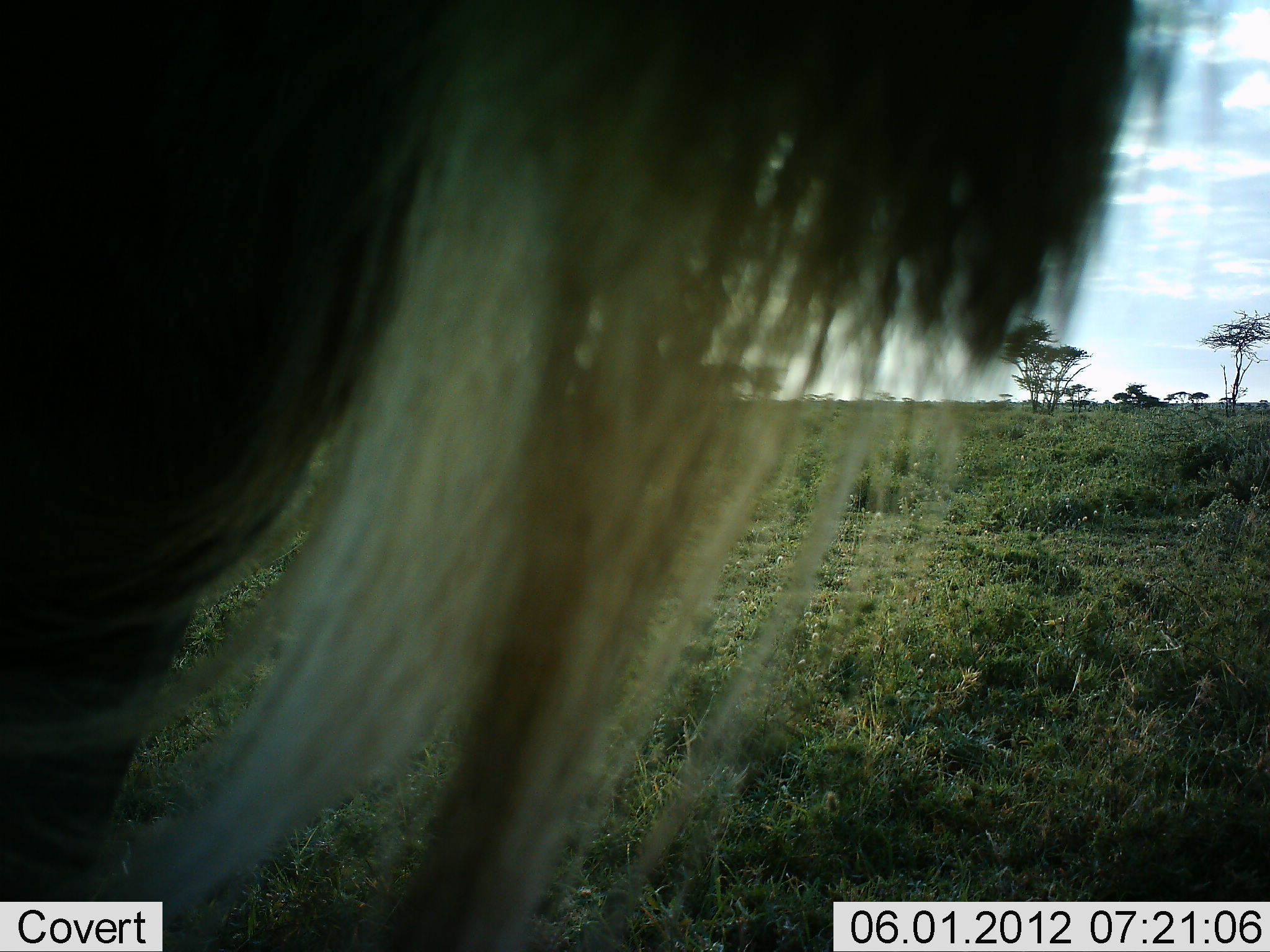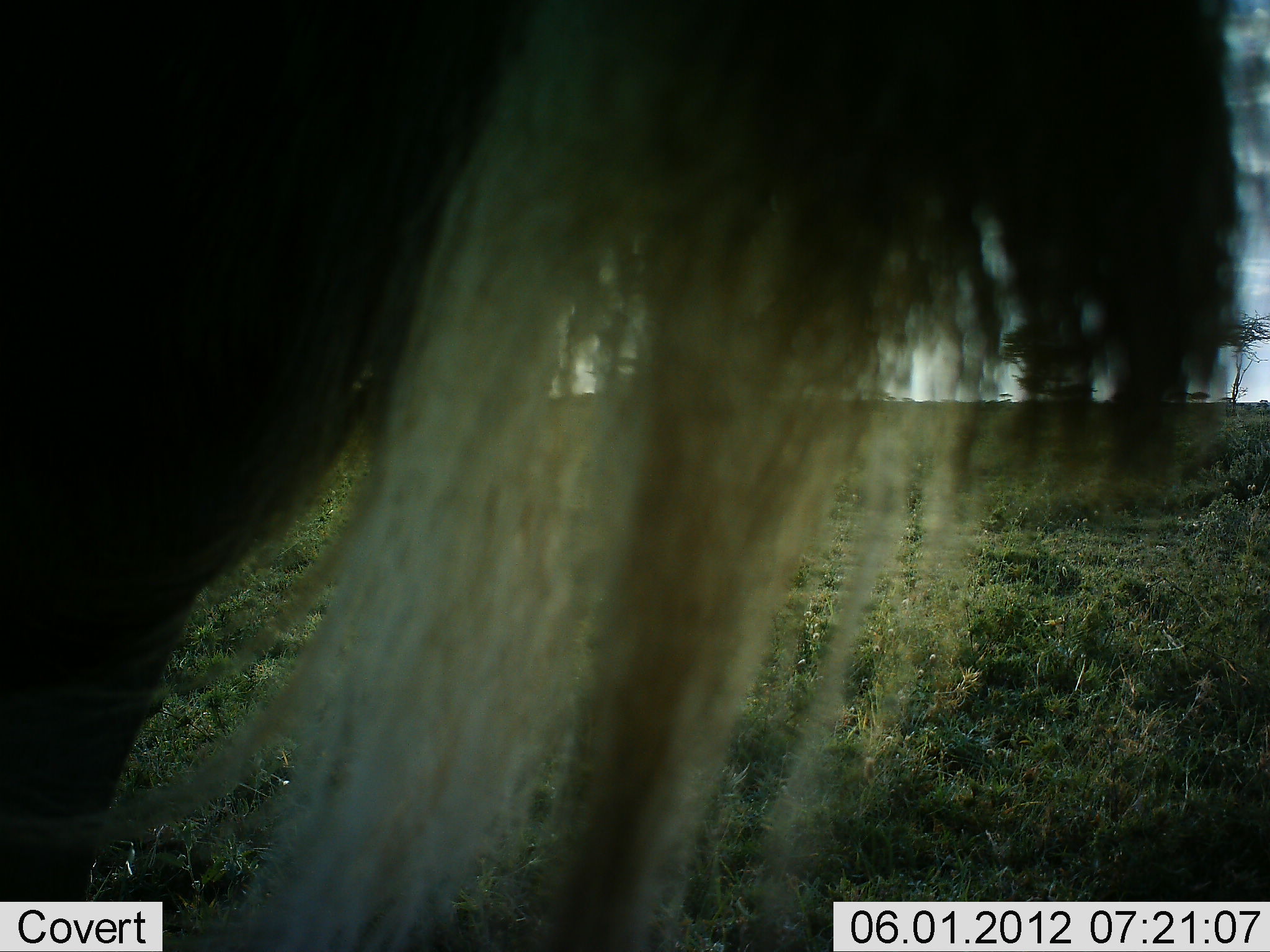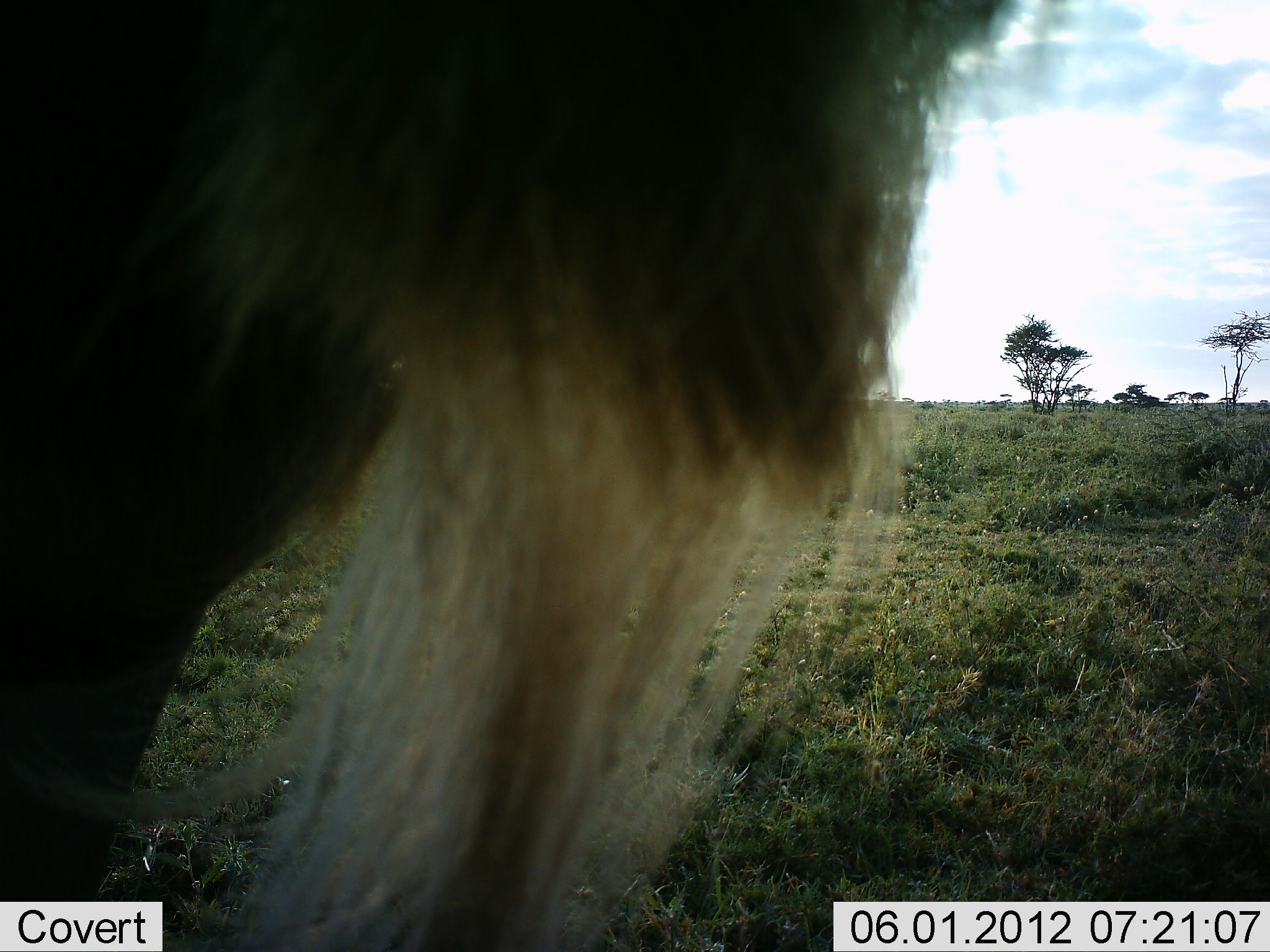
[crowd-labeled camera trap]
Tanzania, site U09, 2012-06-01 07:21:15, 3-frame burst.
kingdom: Animalia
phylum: Chordata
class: Mammalia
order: Artiodactyla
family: Bovidae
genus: Connochaetes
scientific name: Connochaetes taurinus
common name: blue wildebeest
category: wildebeest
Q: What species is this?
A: Wildebeest (blue wildebeest) (Connochaetes taurinus).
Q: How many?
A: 1.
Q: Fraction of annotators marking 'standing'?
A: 100%.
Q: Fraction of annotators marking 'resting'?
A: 0%.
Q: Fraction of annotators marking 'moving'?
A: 10%.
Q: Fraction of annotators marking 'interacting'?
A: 0%.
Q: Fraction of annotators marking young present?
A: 0%.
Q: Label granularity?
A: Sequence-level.